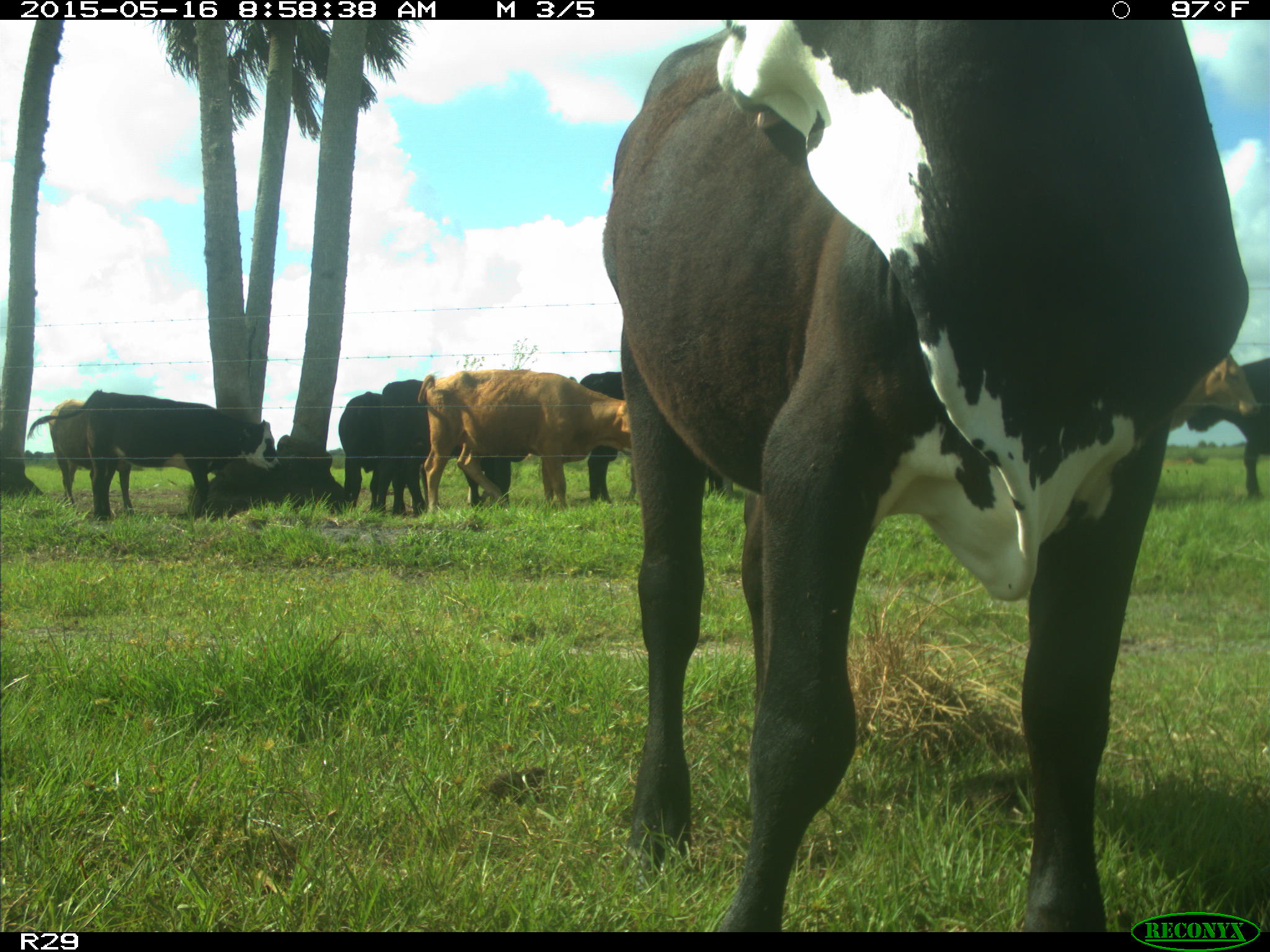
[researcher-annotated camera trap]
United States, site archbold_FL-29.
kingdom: Animalia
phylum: Chordata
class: Mammalia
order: Artiodactyla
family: Bovidae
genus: Bos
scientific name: Bos taurus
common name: domestic cow